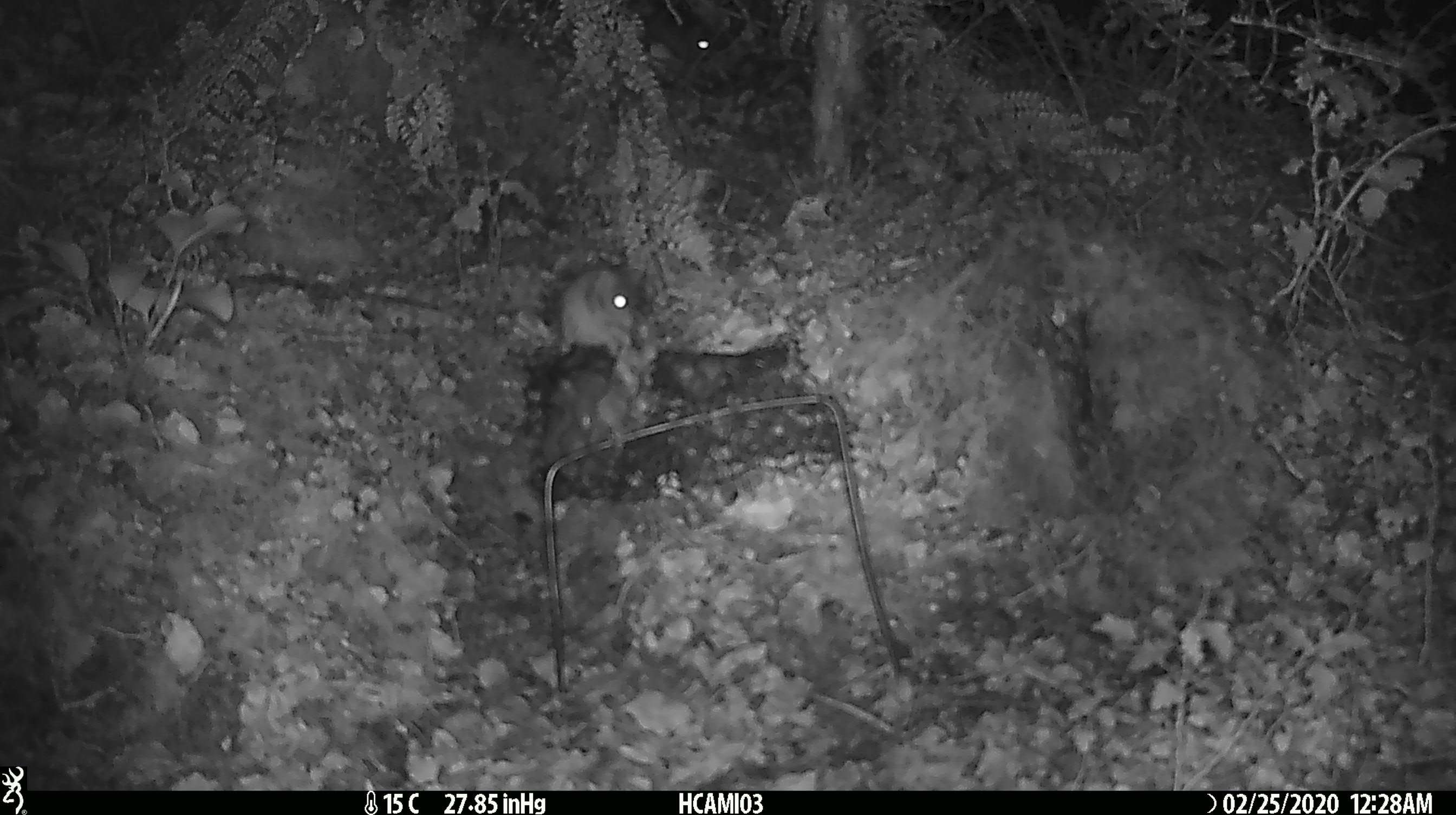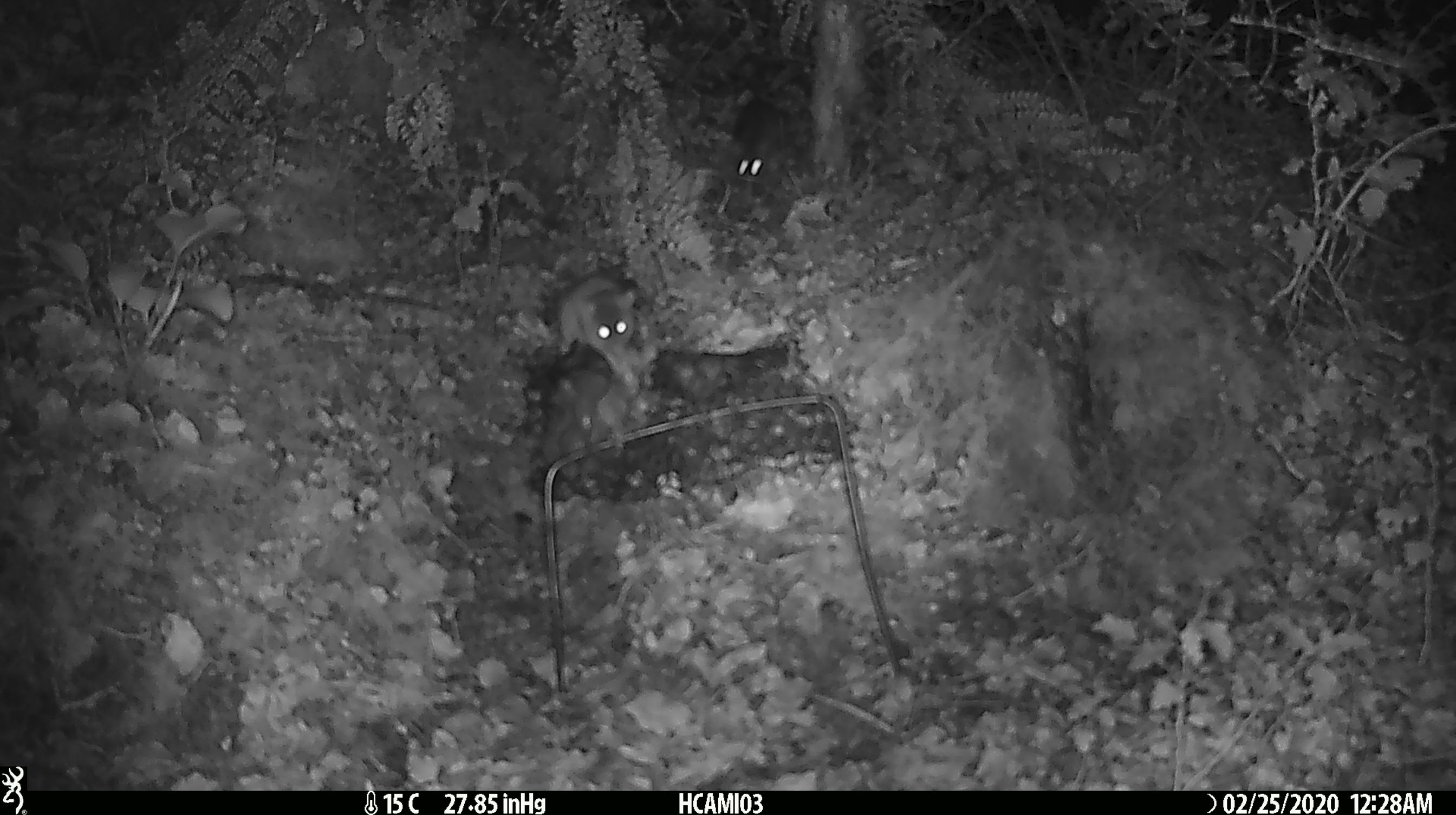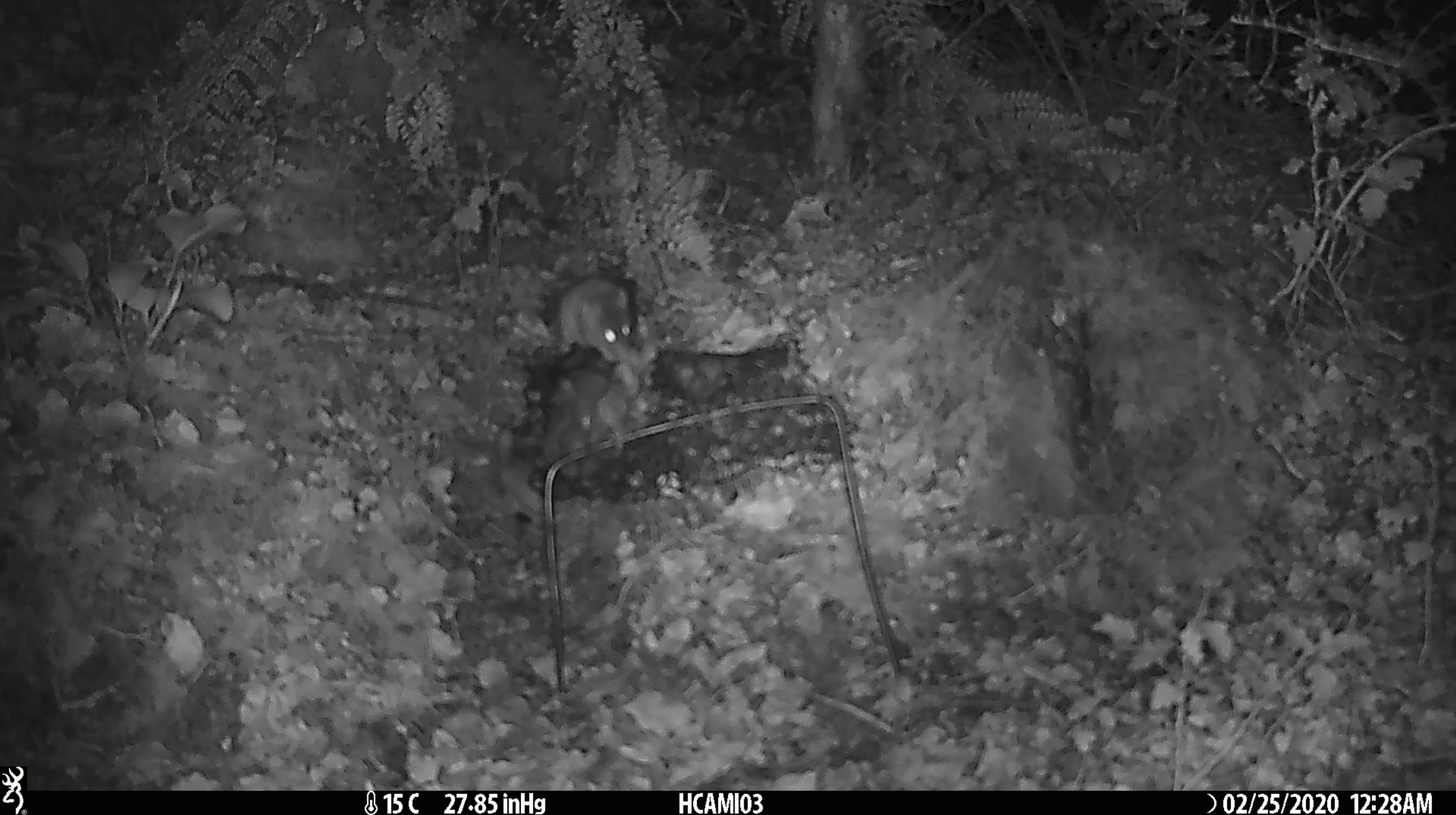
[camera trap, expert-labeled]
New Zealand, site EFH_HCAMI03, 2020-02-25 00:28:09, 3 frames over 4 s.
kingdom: Animalia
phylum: Chordata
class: Mammalia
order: Rodentia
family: Muridae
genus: Mus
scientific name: Mus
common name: mouse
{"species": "mouse (Mus)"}